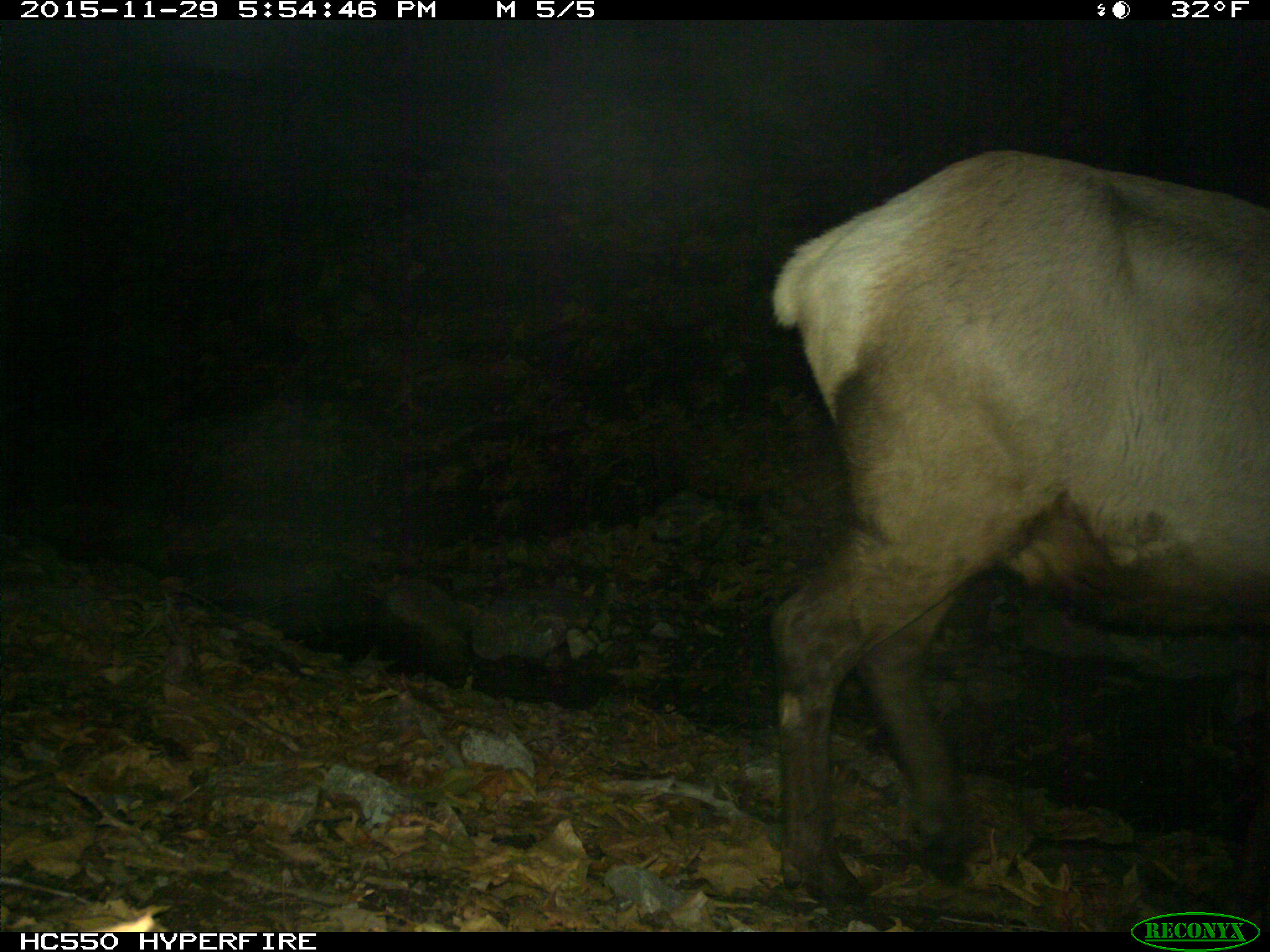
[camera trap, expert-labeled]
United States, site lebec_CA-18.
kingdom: Animalia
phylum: Chordata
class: Mammalia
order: Artiodactyla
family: Cervidae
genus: Cervus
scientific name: Cervus canadensis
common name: elk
Cervus canadensis (elk).